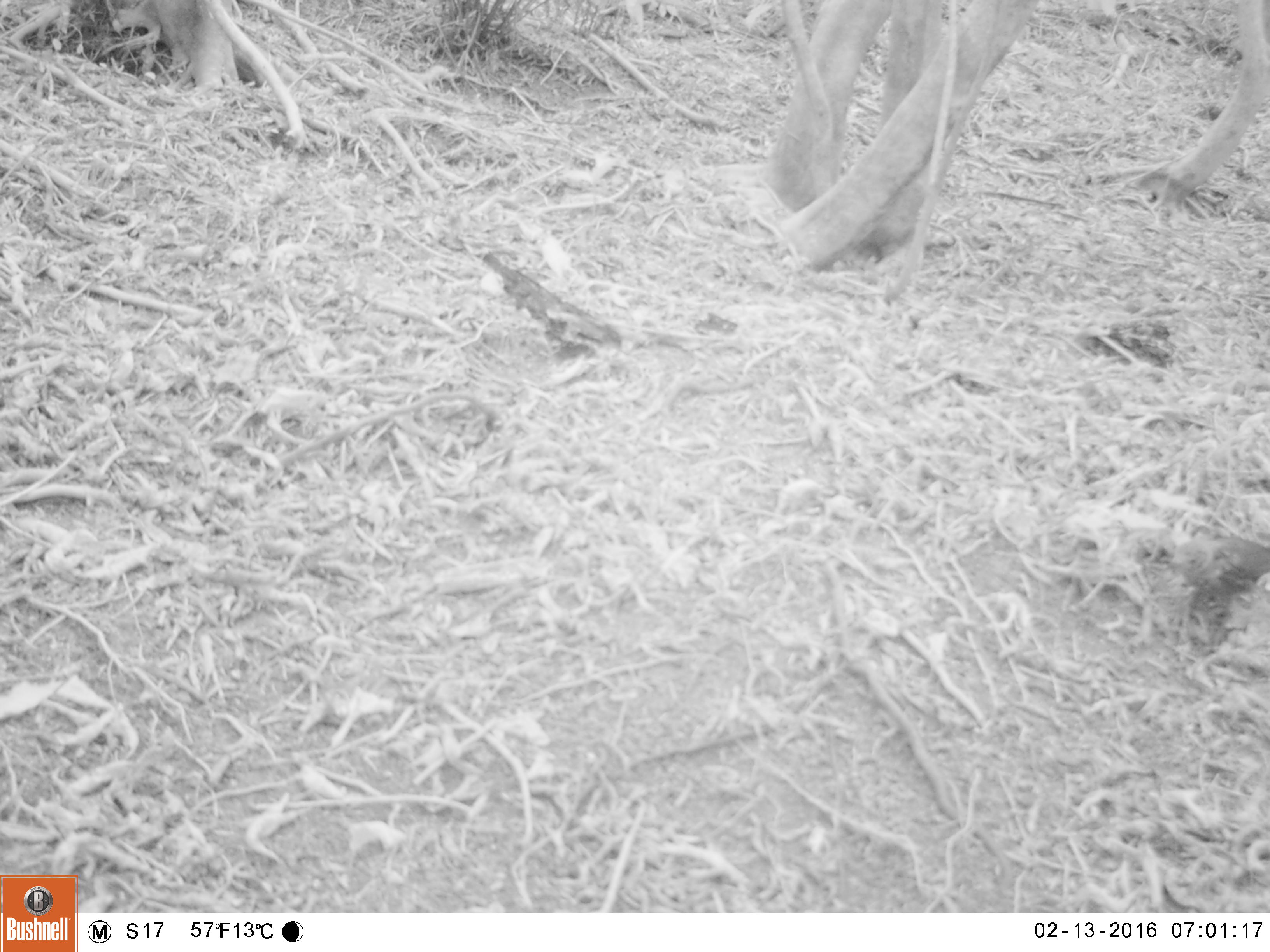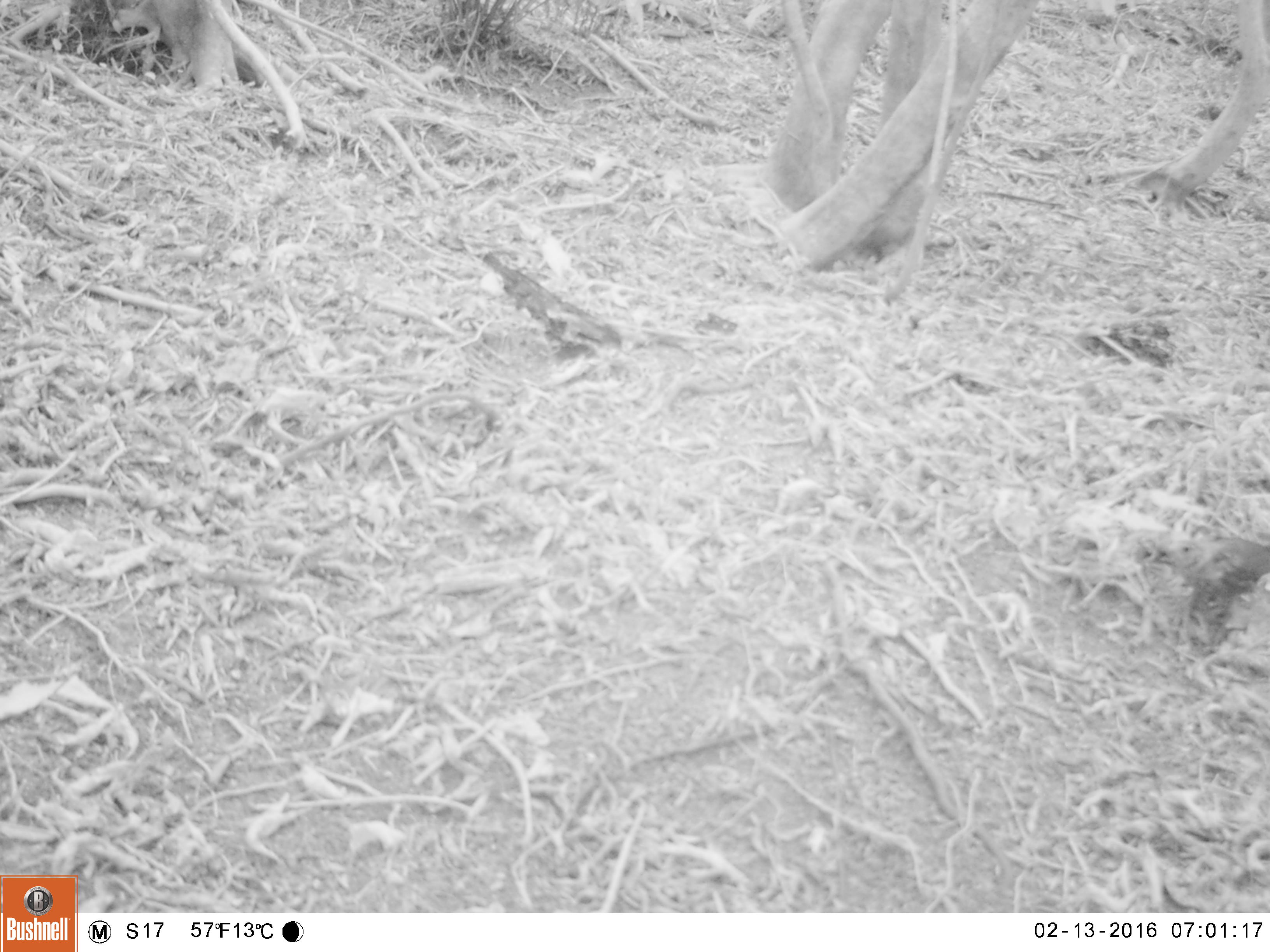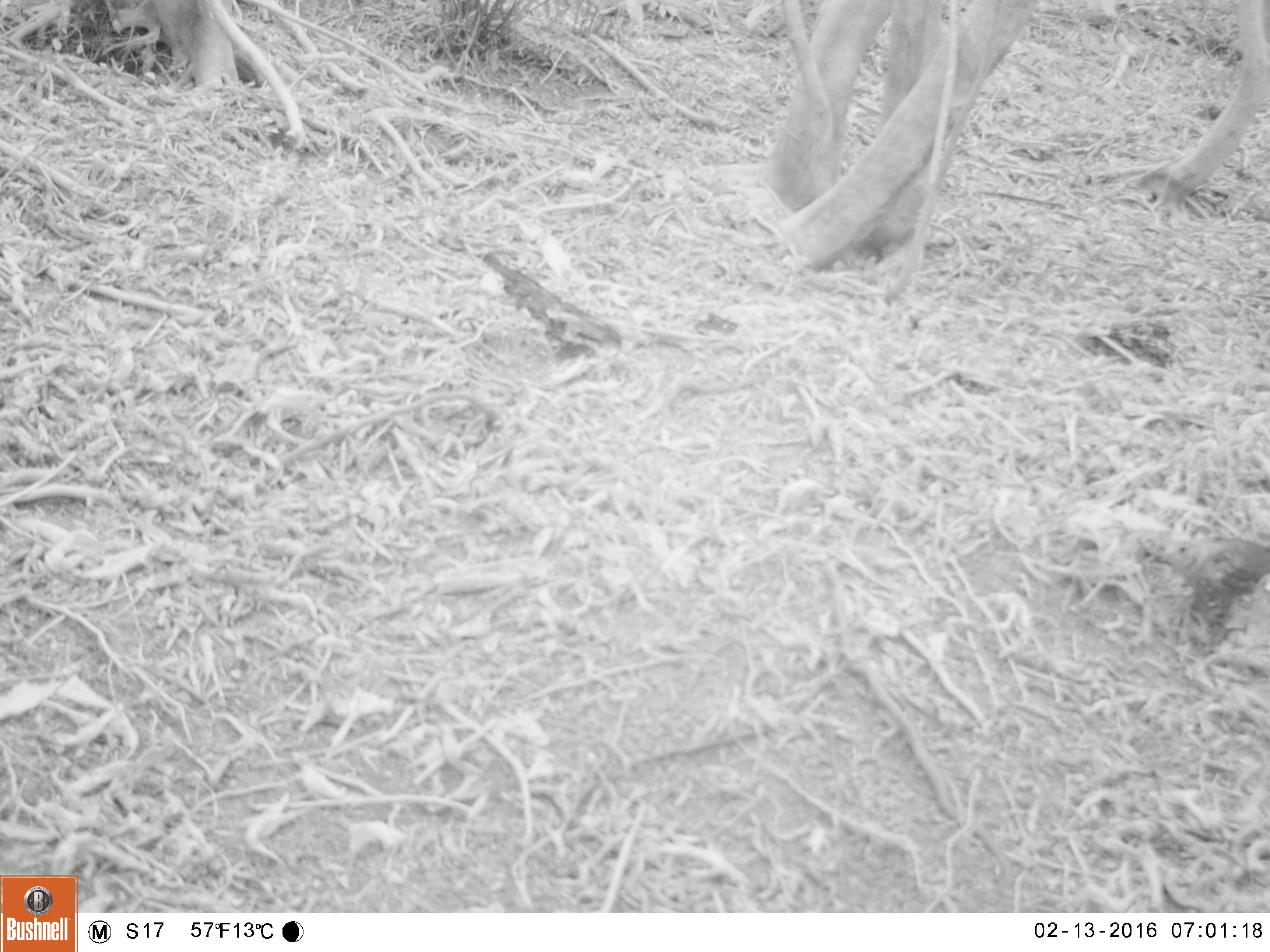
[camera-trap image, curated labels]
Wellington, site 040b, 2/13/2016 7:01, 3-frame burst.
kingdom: Animalia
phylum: Chordata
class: Aves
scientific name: Aves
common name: bird